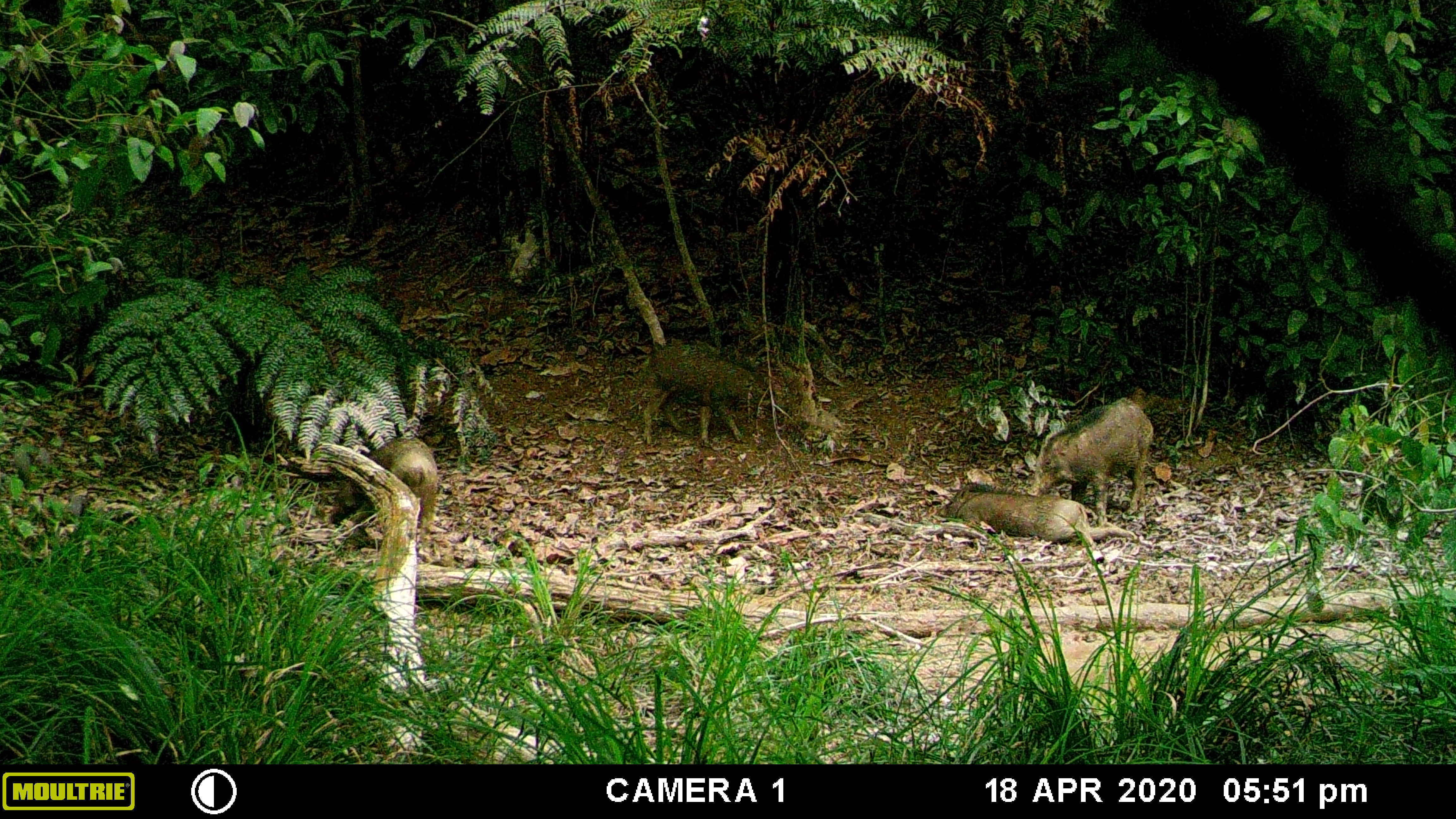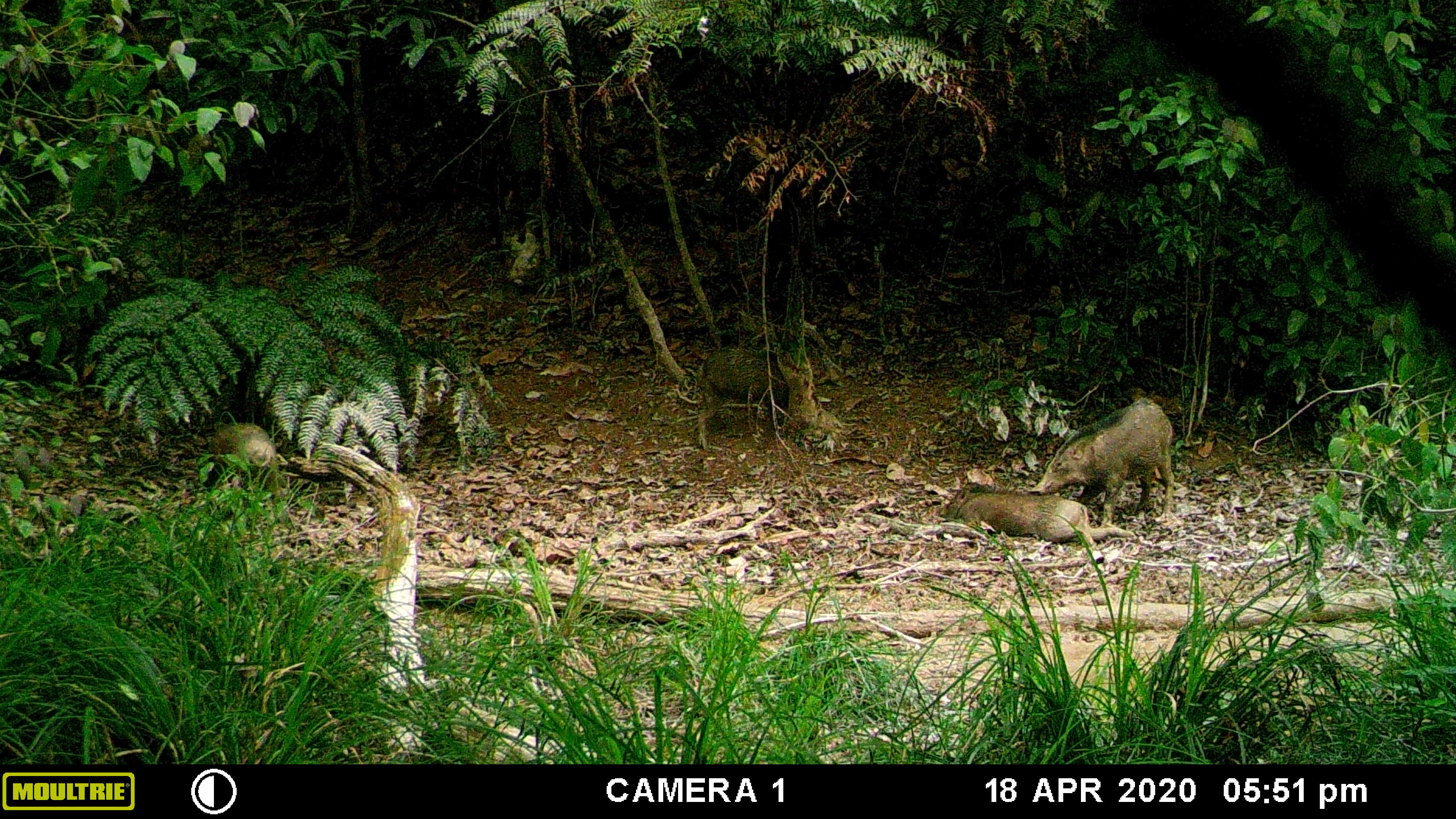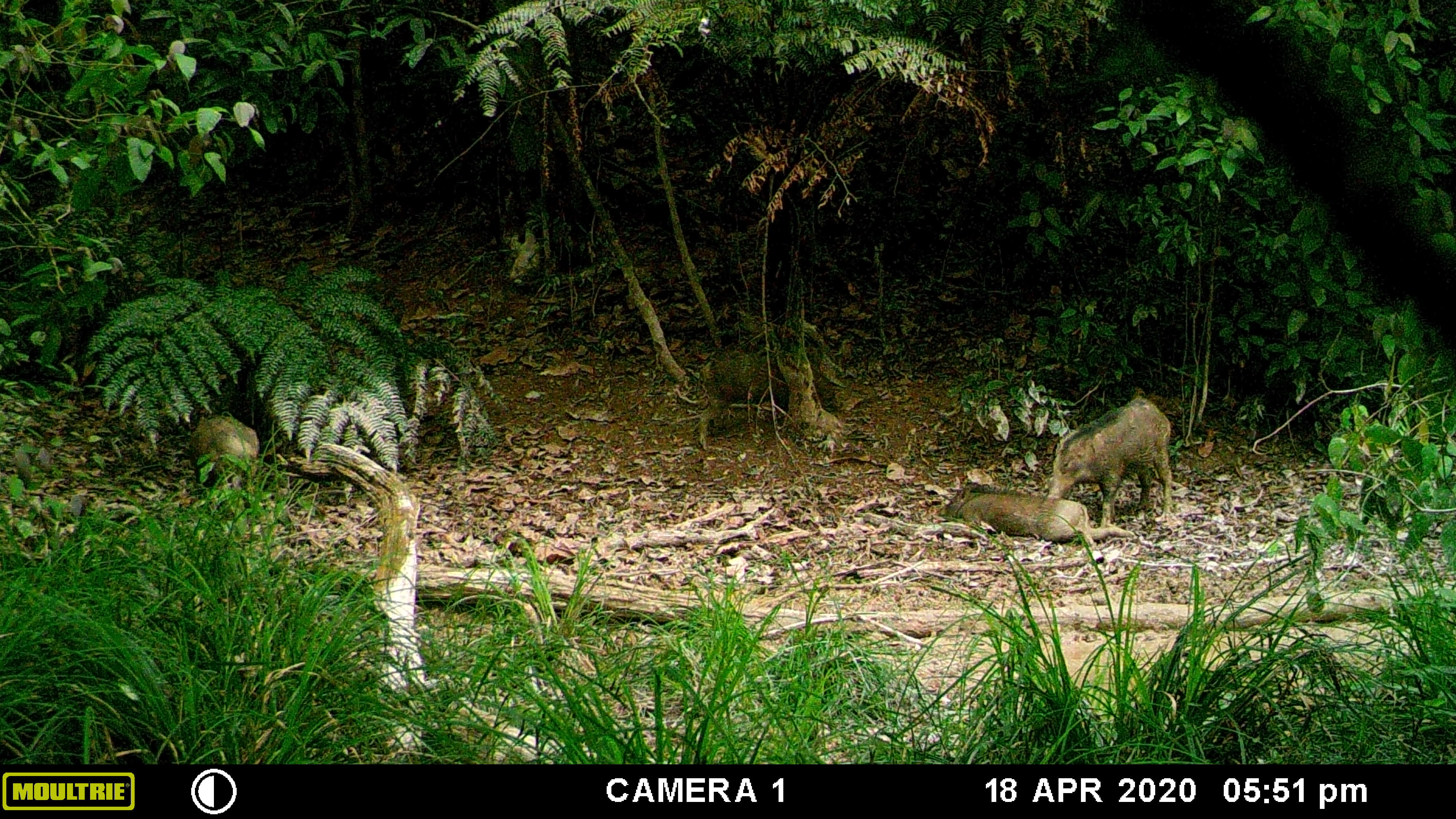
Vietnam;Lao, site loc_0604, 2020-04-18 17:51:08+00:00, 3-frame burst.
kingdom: Animalia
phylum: Chordata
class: Mammalia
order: Artiodactyla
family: Suidae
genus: Sus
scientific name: Sus scrofa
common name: eurasian wild pig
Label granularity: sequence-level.